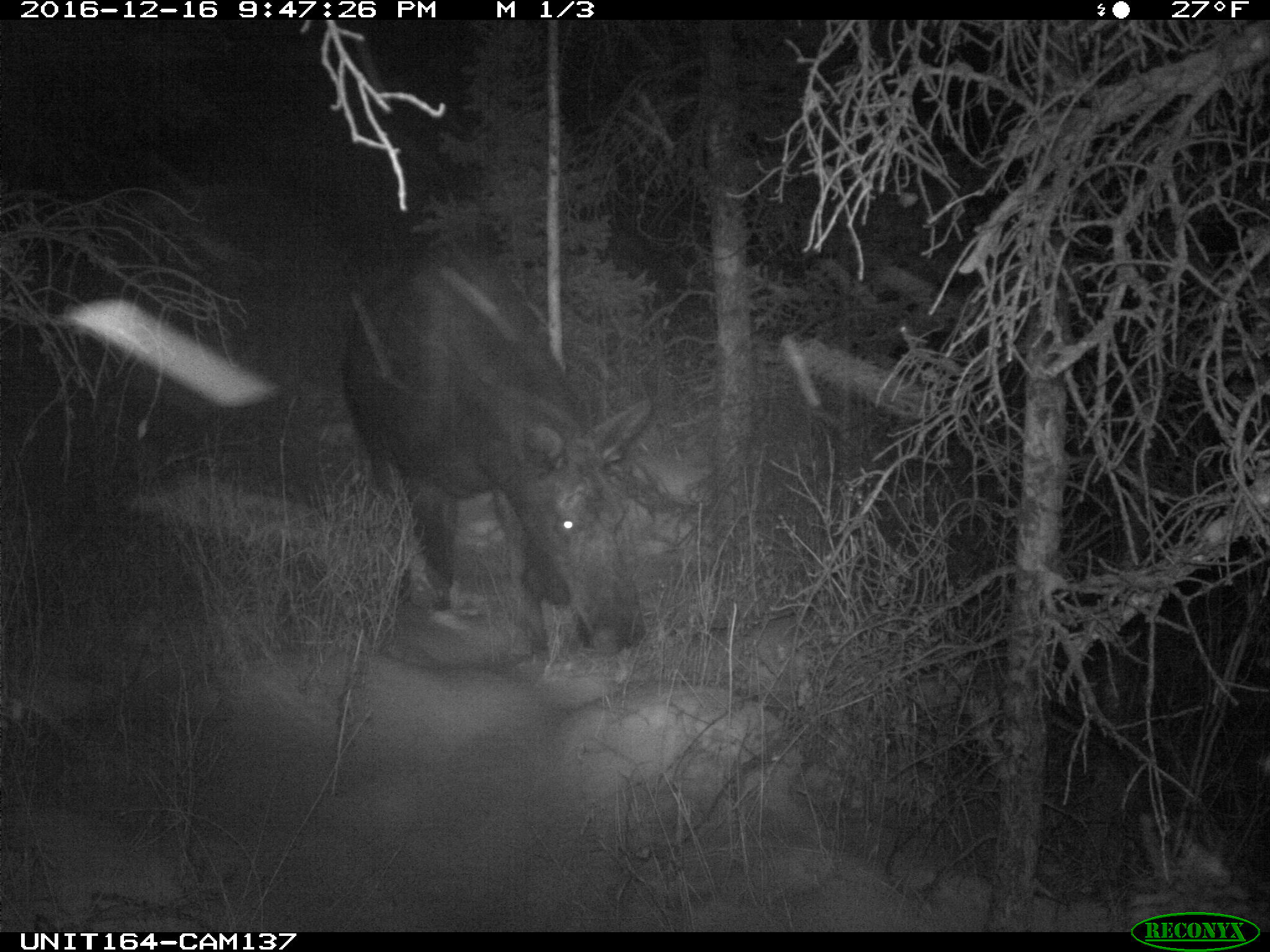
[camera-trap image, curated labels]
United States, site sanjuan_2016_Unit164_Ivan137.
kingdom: Animalia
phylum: Chordata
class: Mammalia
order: Artiodactyla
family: Cervidae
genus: Alces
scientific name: Alces alces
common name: moose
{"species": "Alces alces (moose)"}